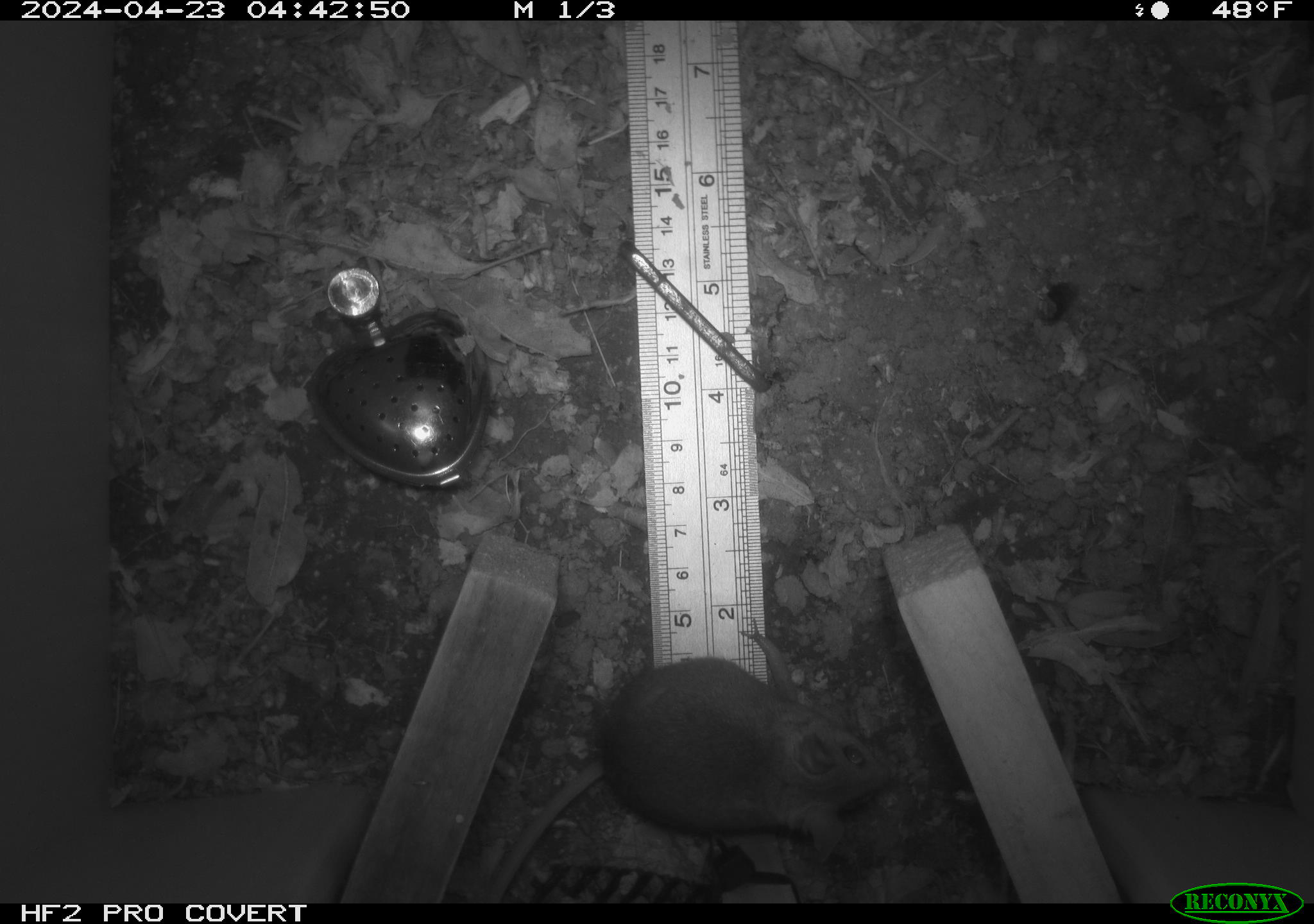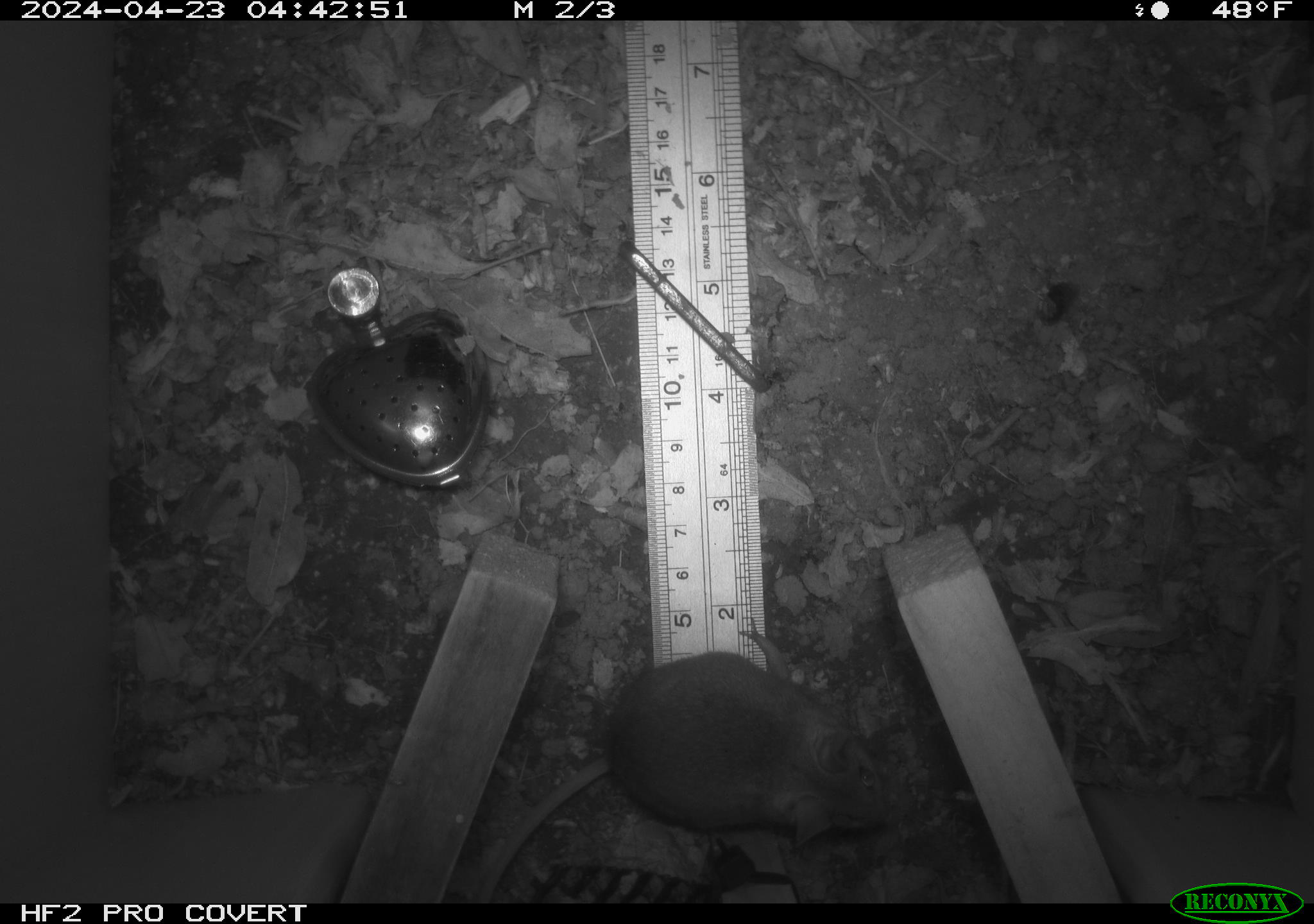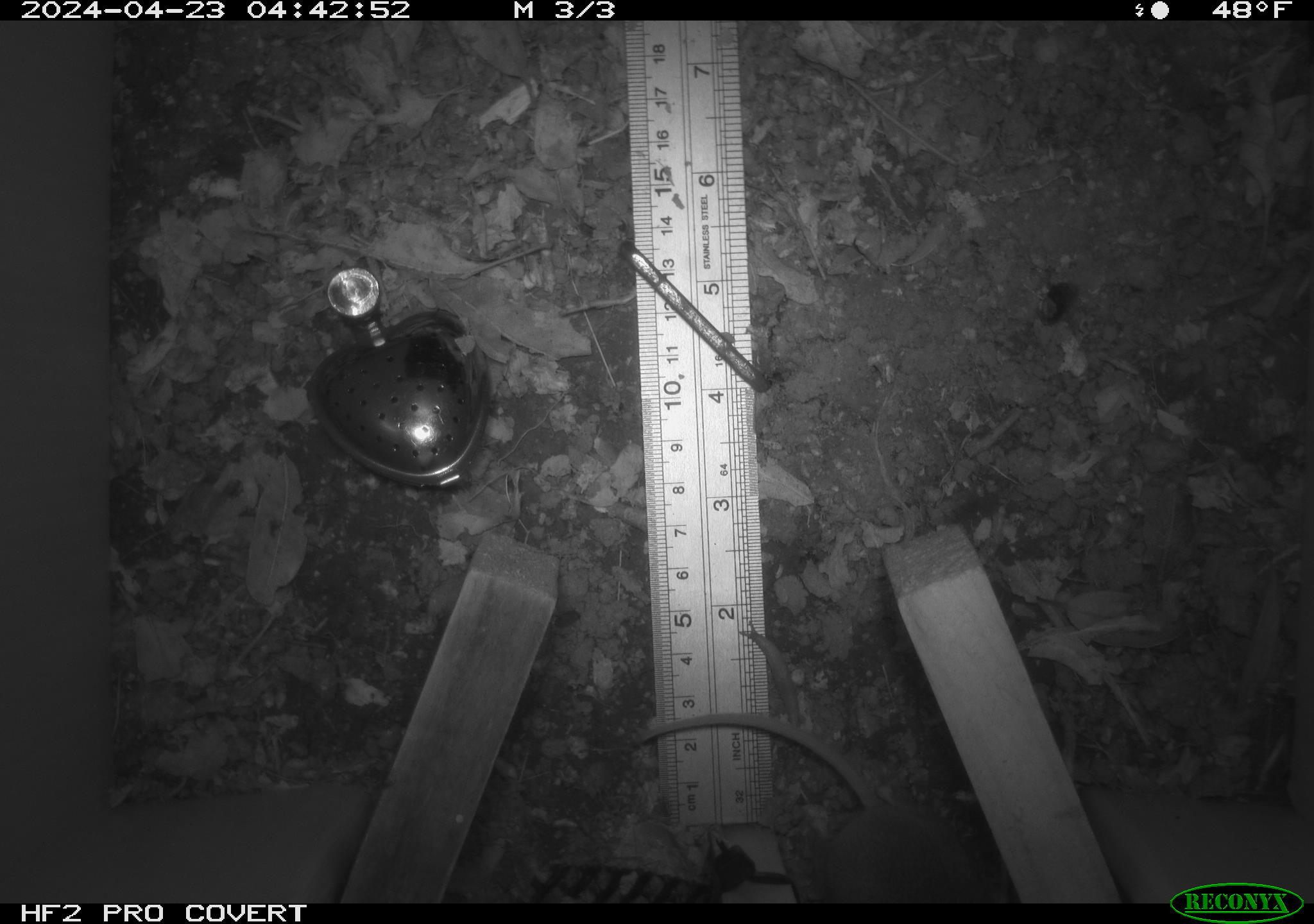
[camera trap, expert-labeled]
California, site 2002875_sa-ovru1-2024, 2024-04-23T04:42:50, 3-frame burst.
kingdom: Animalia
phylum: Chordata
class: Mammalia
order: Rodentia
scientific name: Rodentia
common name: rodent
Rodent (Rodentia).